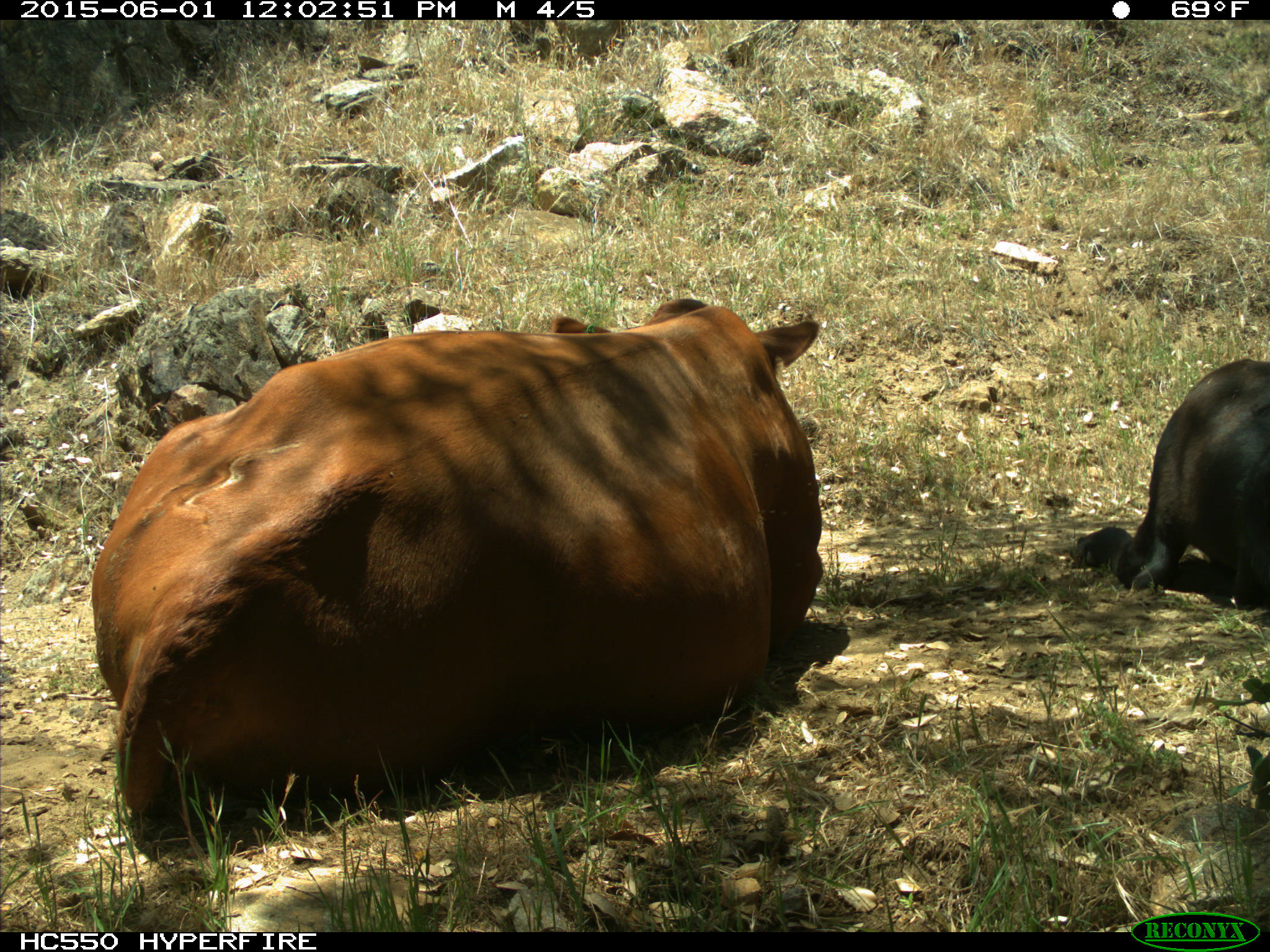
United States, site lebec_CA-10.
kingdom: Animalia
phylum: Chordata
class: Mammalia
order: Artiodactyla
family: Bovidae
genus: Bos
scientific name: Bos taurus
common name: domestic cow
Bos taurus (domestic cow).